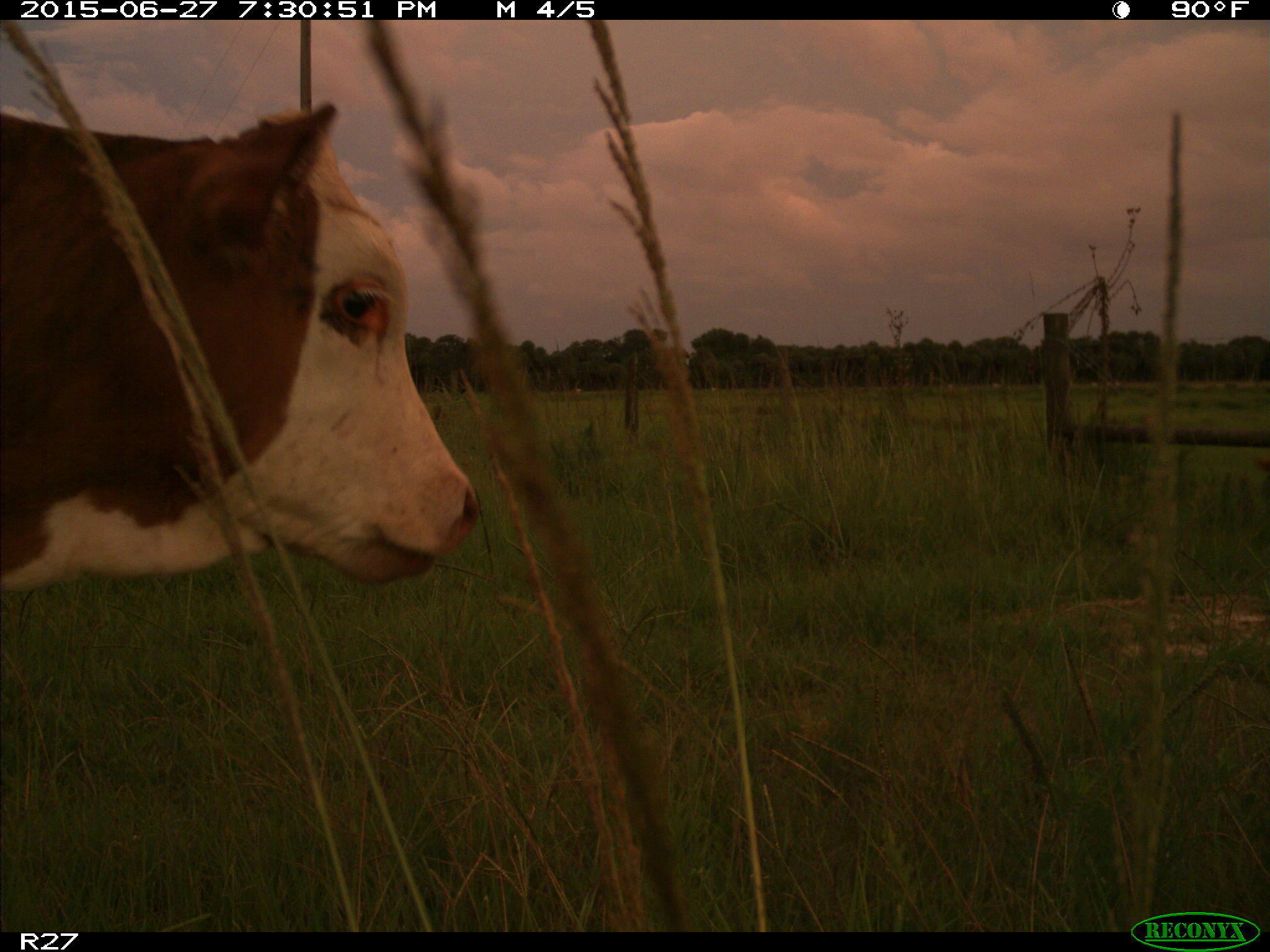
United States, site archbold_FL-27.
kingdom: Animalia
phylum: Chordata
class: Mammalia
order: Artiodactyla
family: Bovidae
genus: Bos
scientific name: Bos taurus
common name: domestic cow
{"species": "Bos taurus (domestic cow)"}